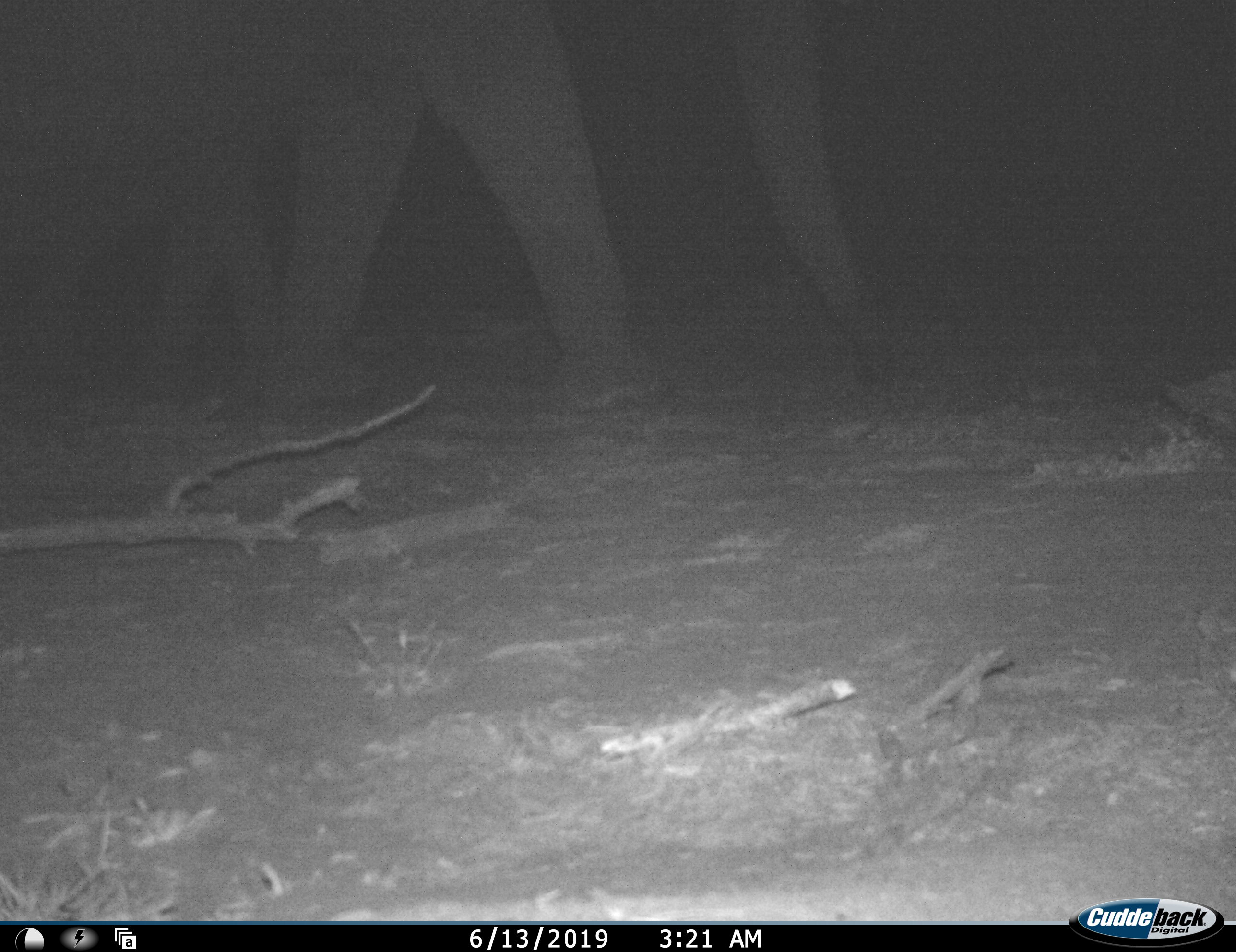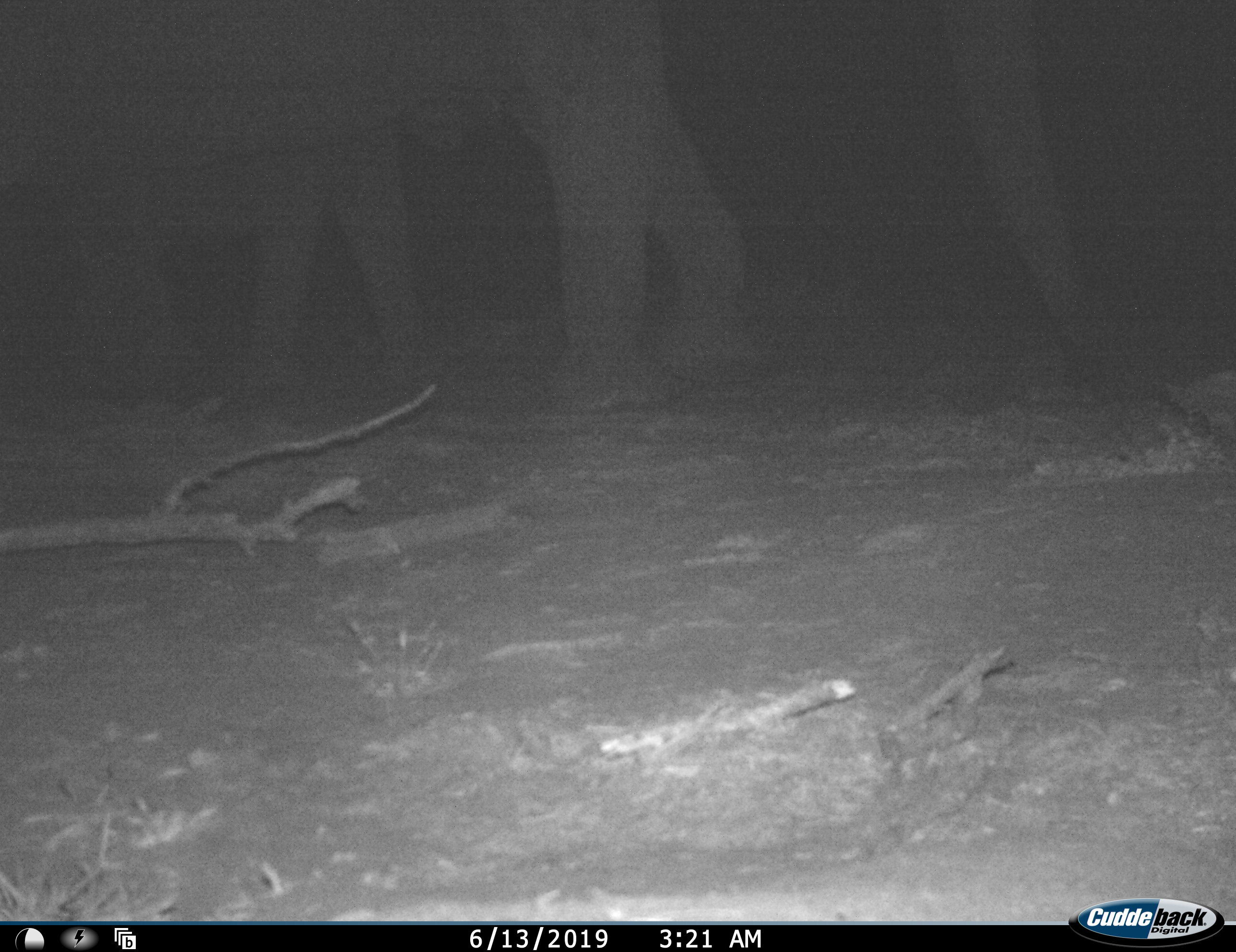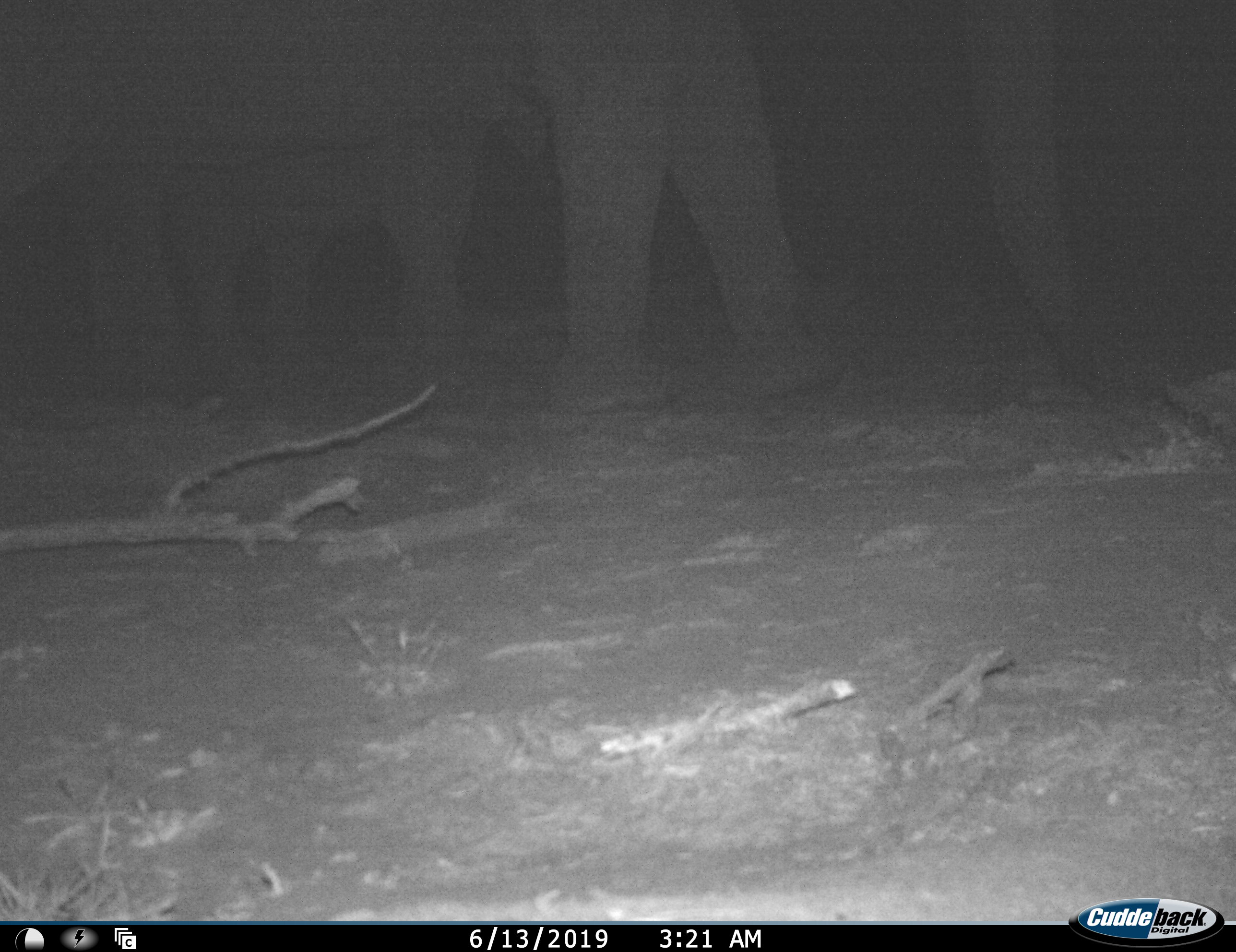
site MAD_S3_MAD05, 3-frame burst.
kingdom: Animalia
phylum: Chordata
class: Mammalia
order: Proboscidea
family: Elephantidae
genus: Loxodonta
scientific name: Loxodonta africana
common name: african bush elephant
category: elephant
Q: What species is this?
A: Elephant (african bush elephant) (Loxodonta africana).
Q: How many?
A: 2.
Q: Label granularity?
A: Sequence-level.